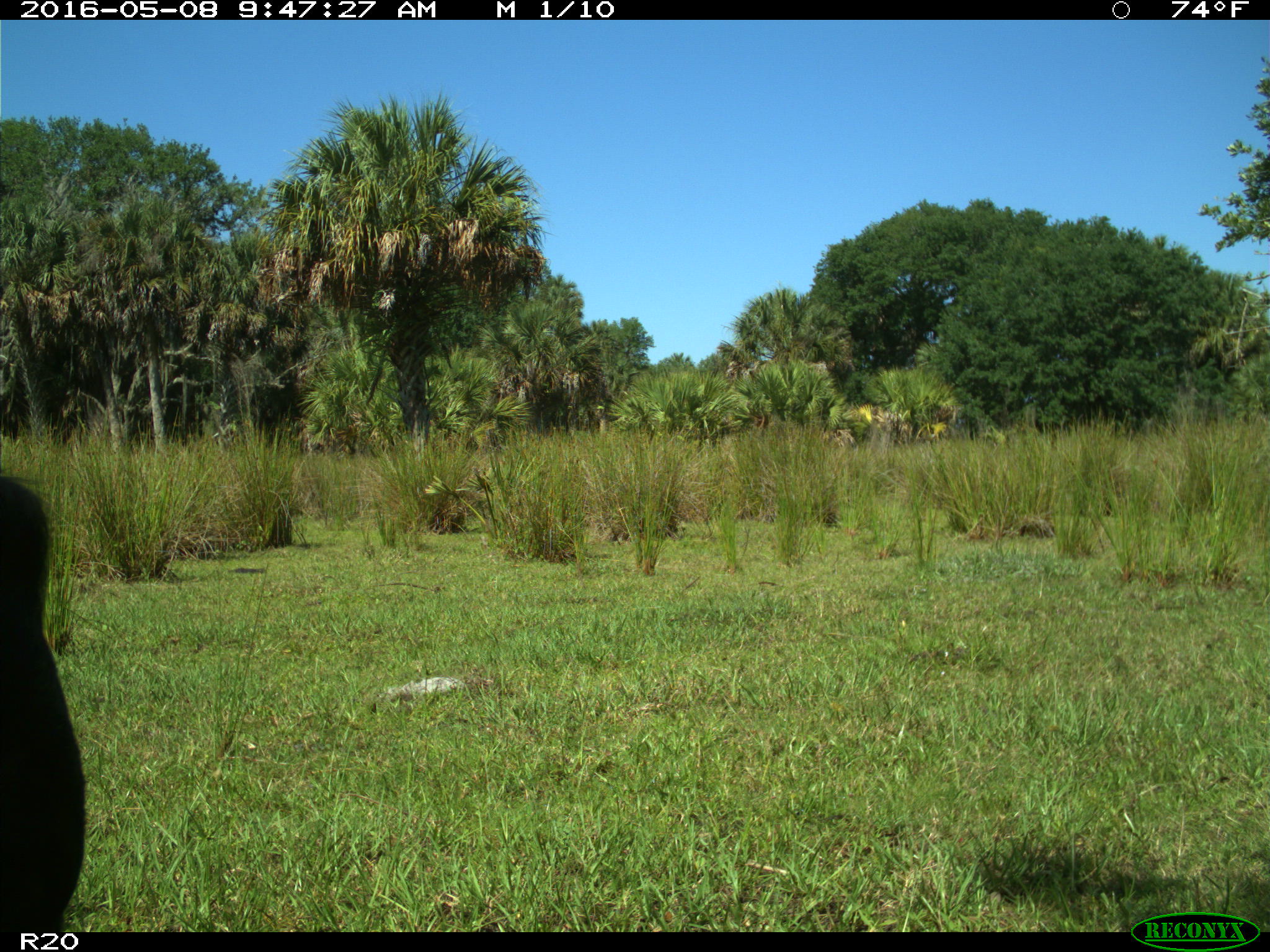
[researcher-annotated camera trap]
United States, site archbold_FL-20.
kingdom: Animalia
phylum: Chordata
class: Mammalia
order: Artiodactyla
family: Bovidae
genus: Bos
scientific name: Bos taurus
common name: domestic cow